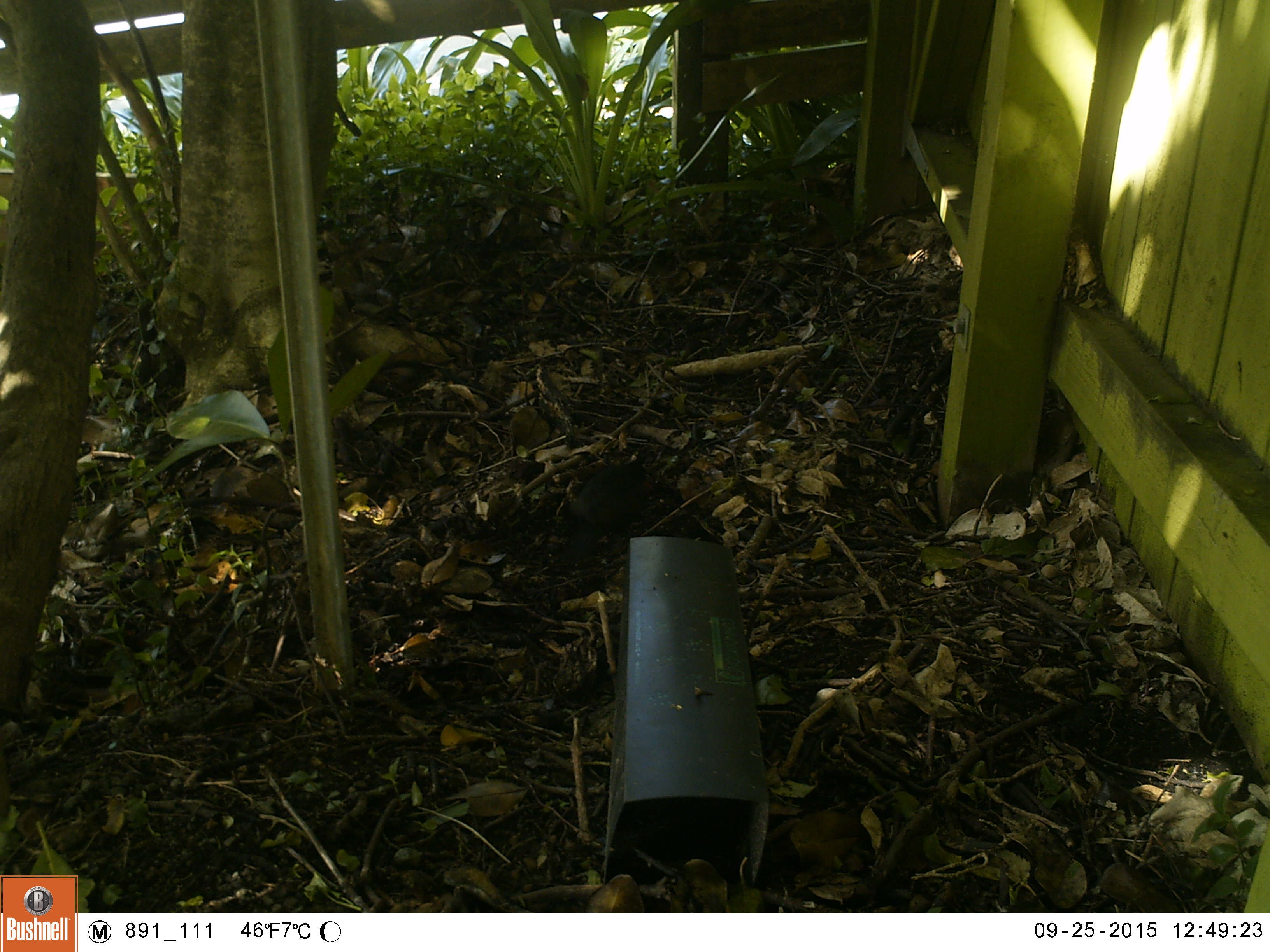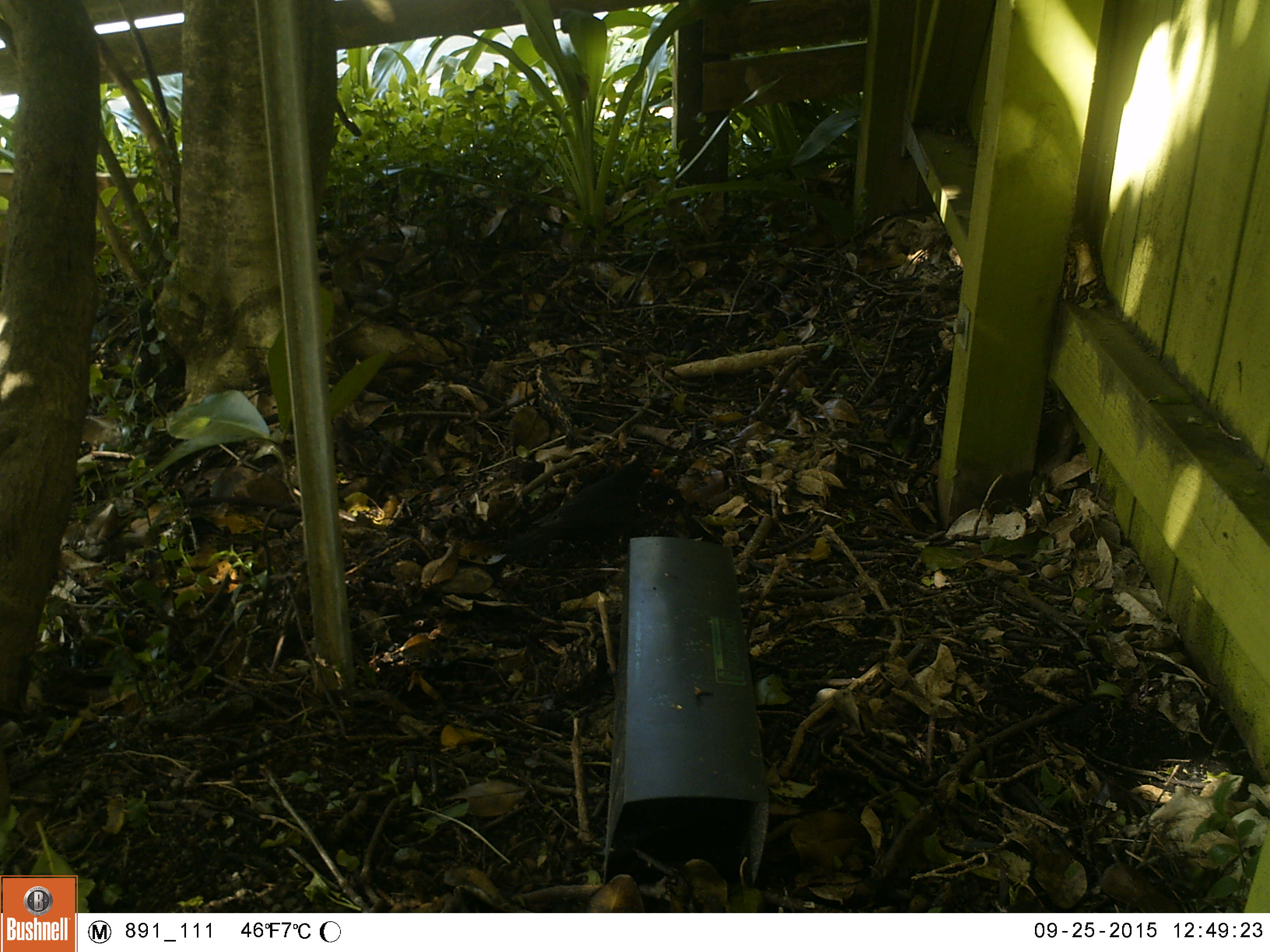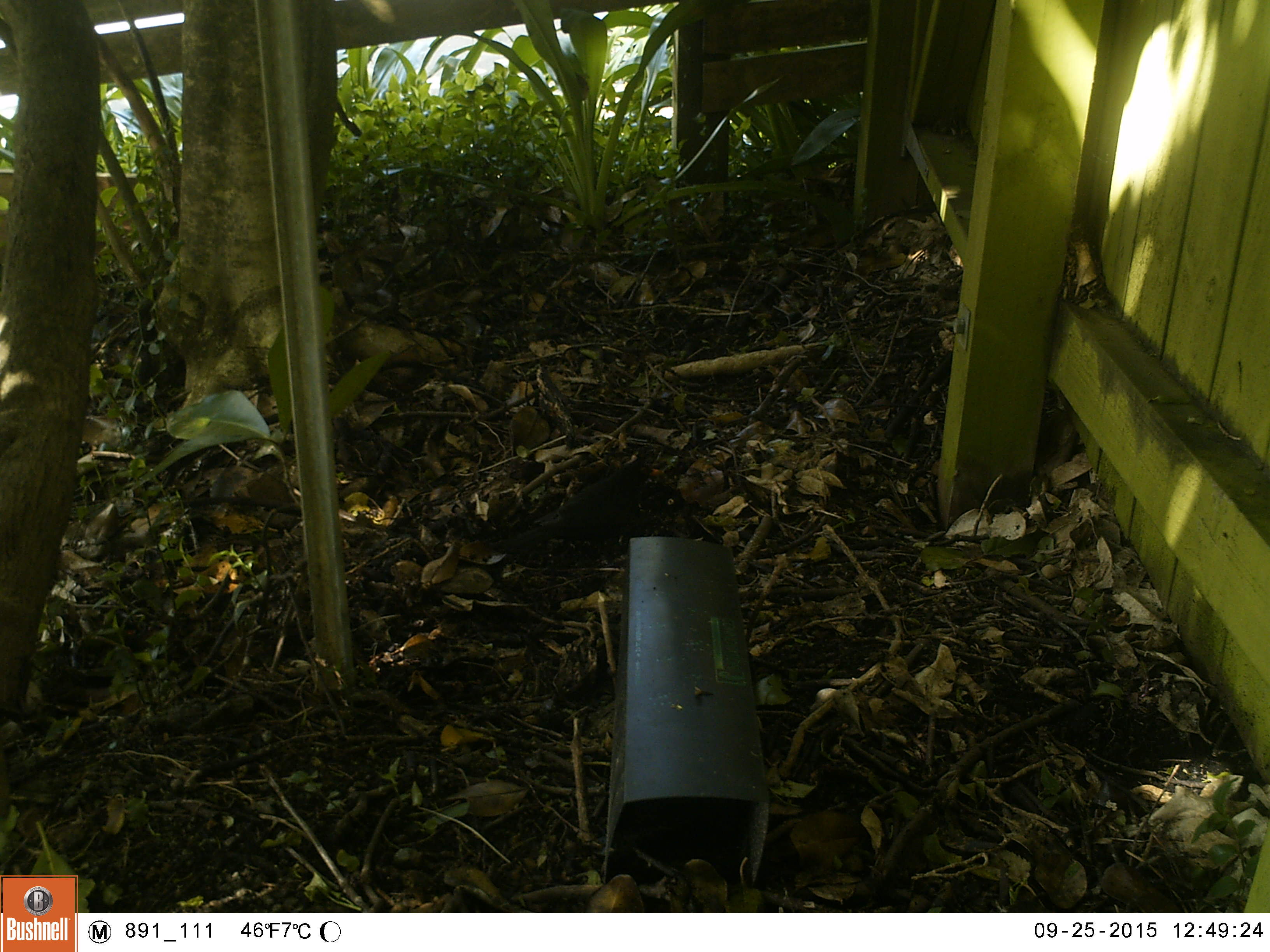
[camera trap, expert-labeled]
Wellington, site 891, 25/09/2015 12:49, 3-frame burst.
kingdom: Animalia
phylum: Chordata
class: Aves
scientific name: Aves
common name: bird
Bird (Aves).